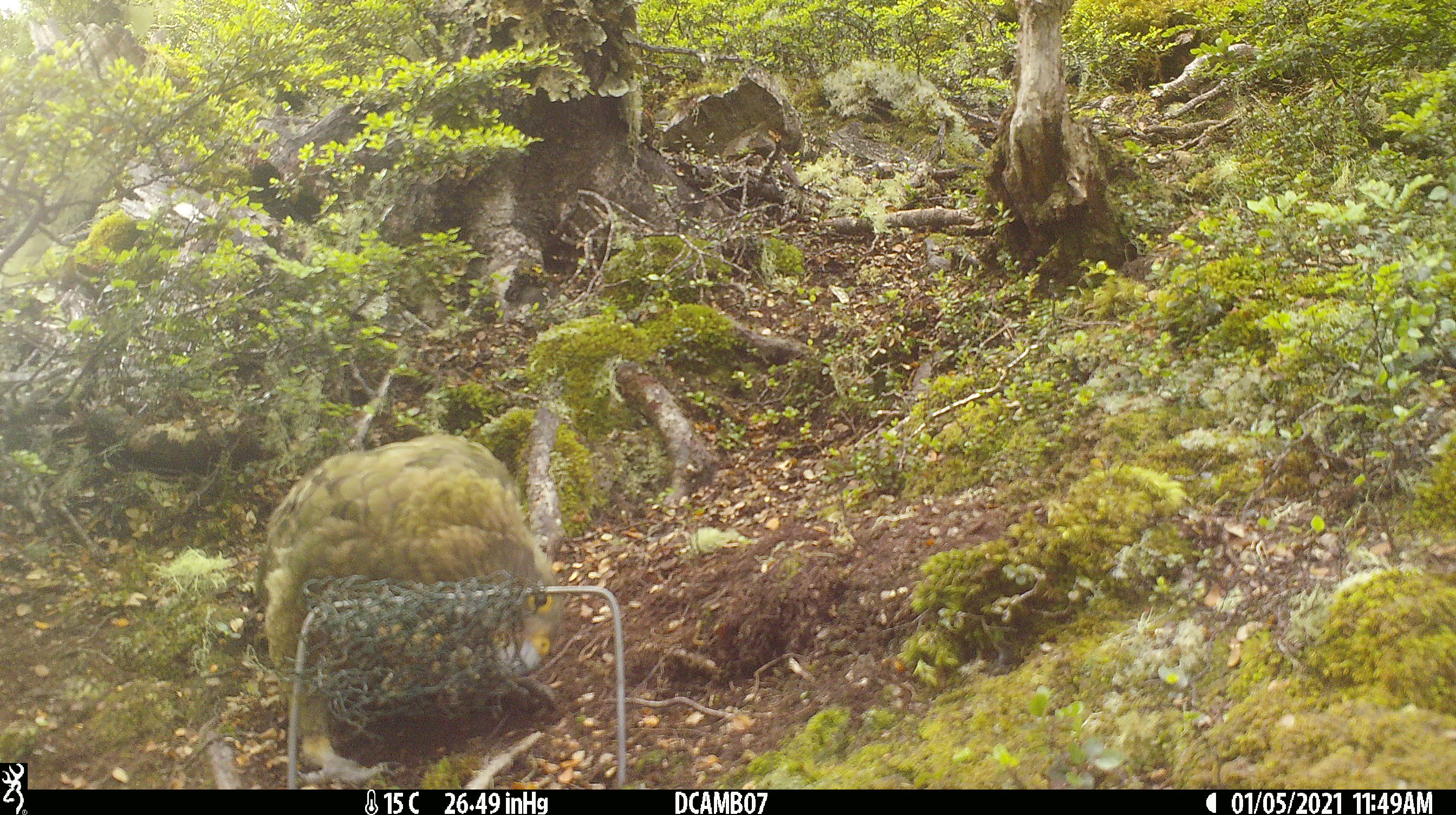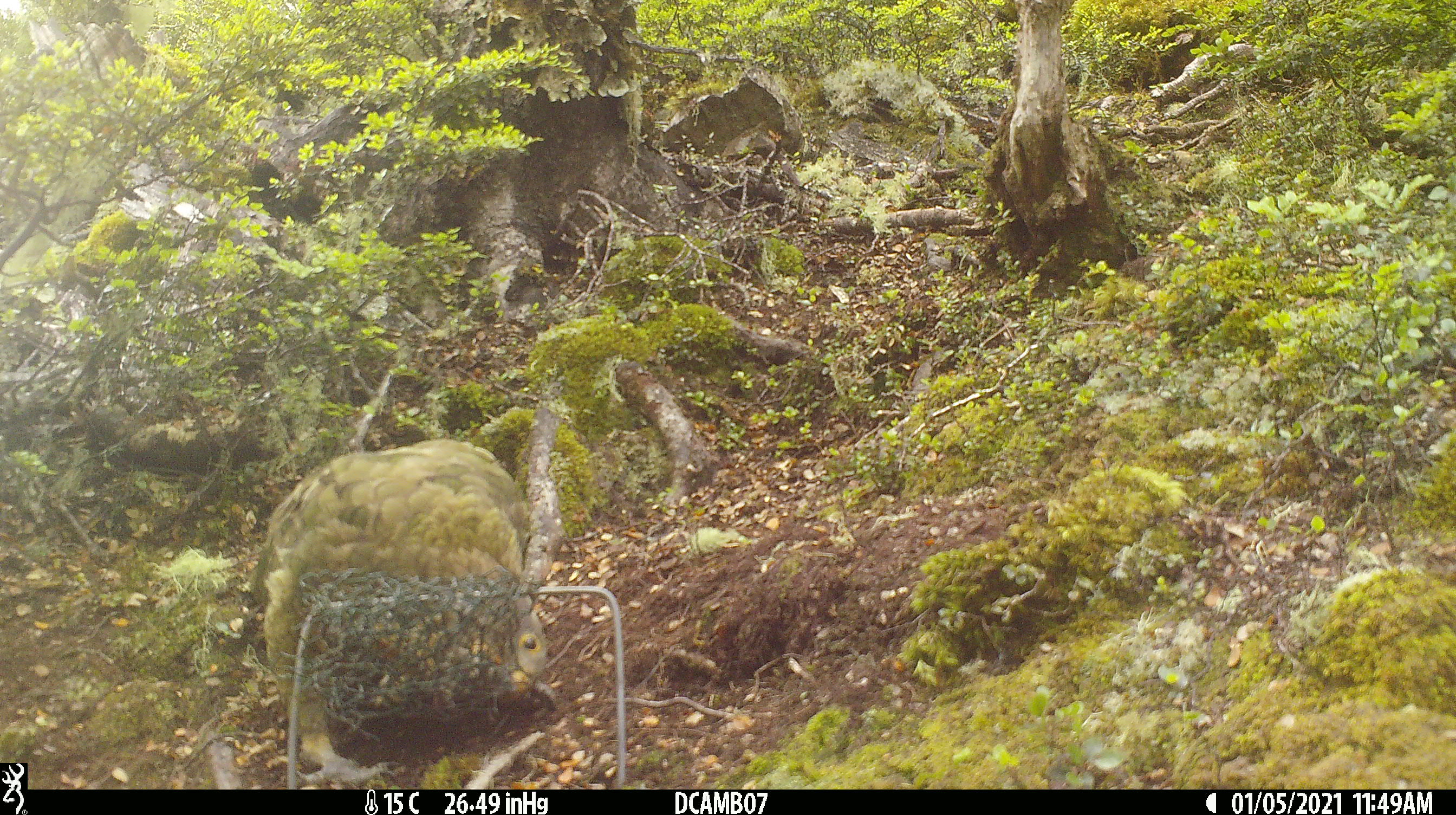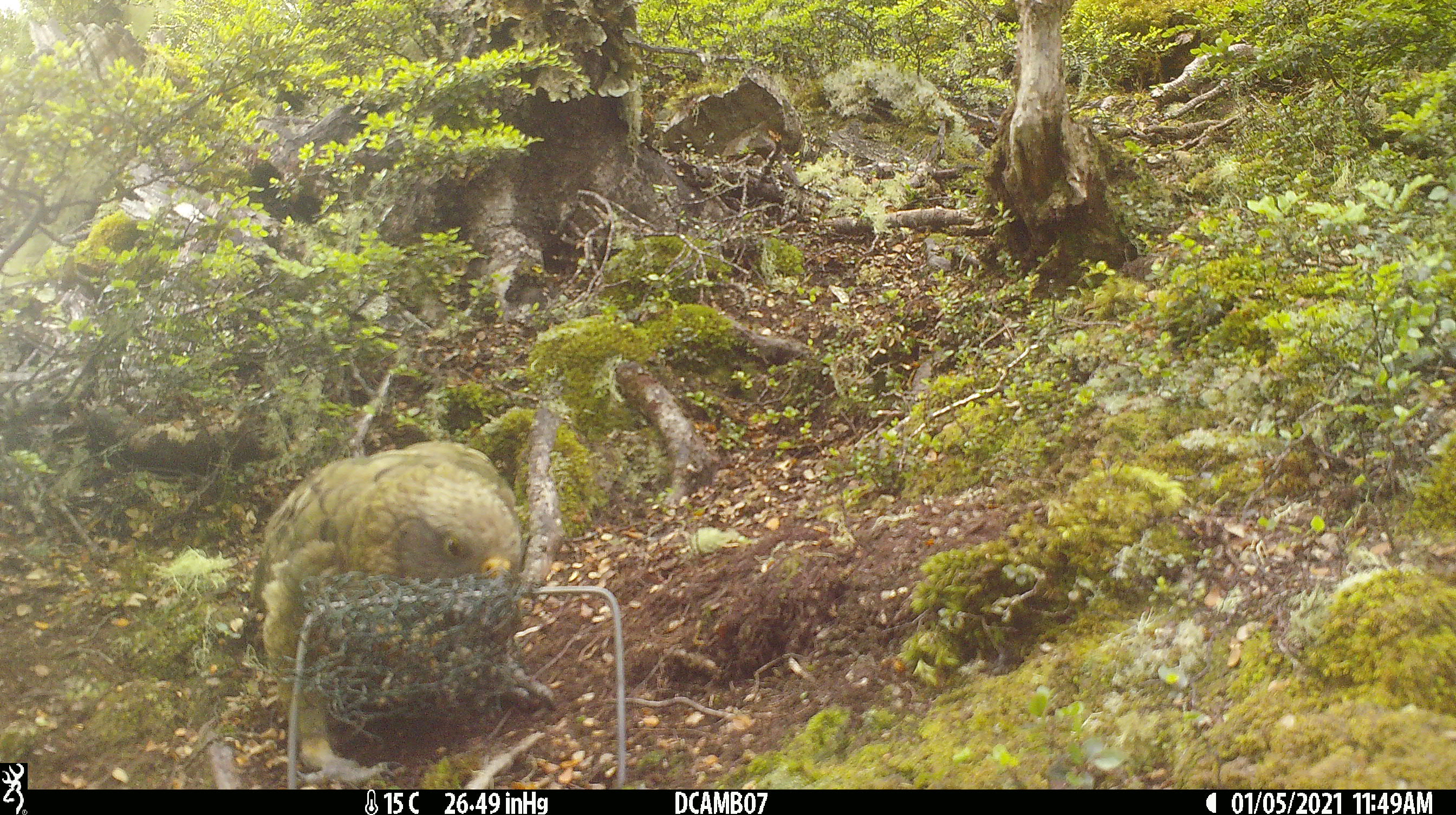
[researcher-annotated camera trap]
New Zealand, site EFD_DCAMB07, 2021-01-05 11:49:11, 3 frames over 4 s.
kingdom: Animalia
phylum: Chordata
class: Aves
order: Psittaciformes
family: Strigopidae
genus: Nestor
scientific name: Nestor notabilis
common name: kea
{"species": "kea (Nestor notabilis)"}